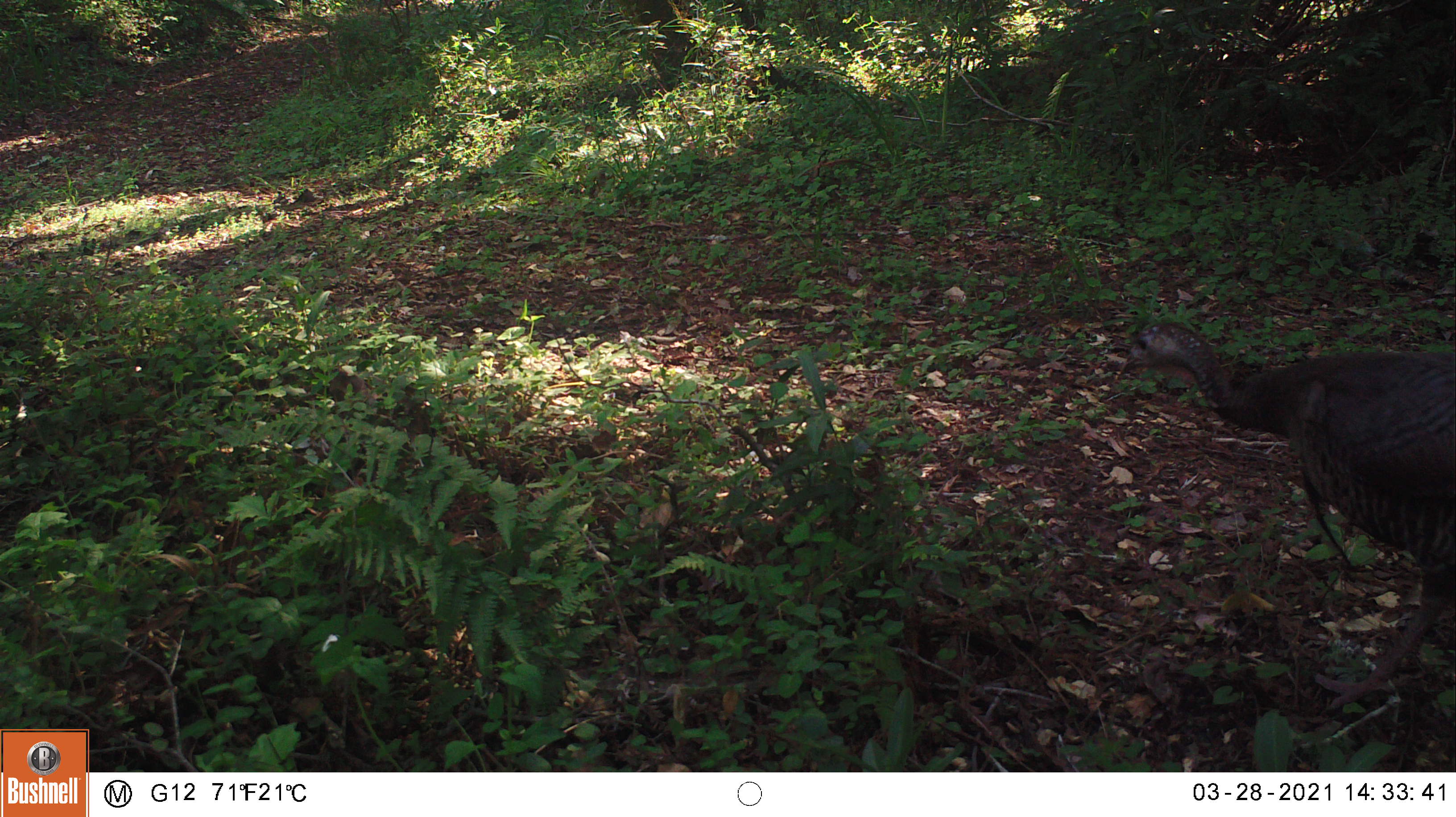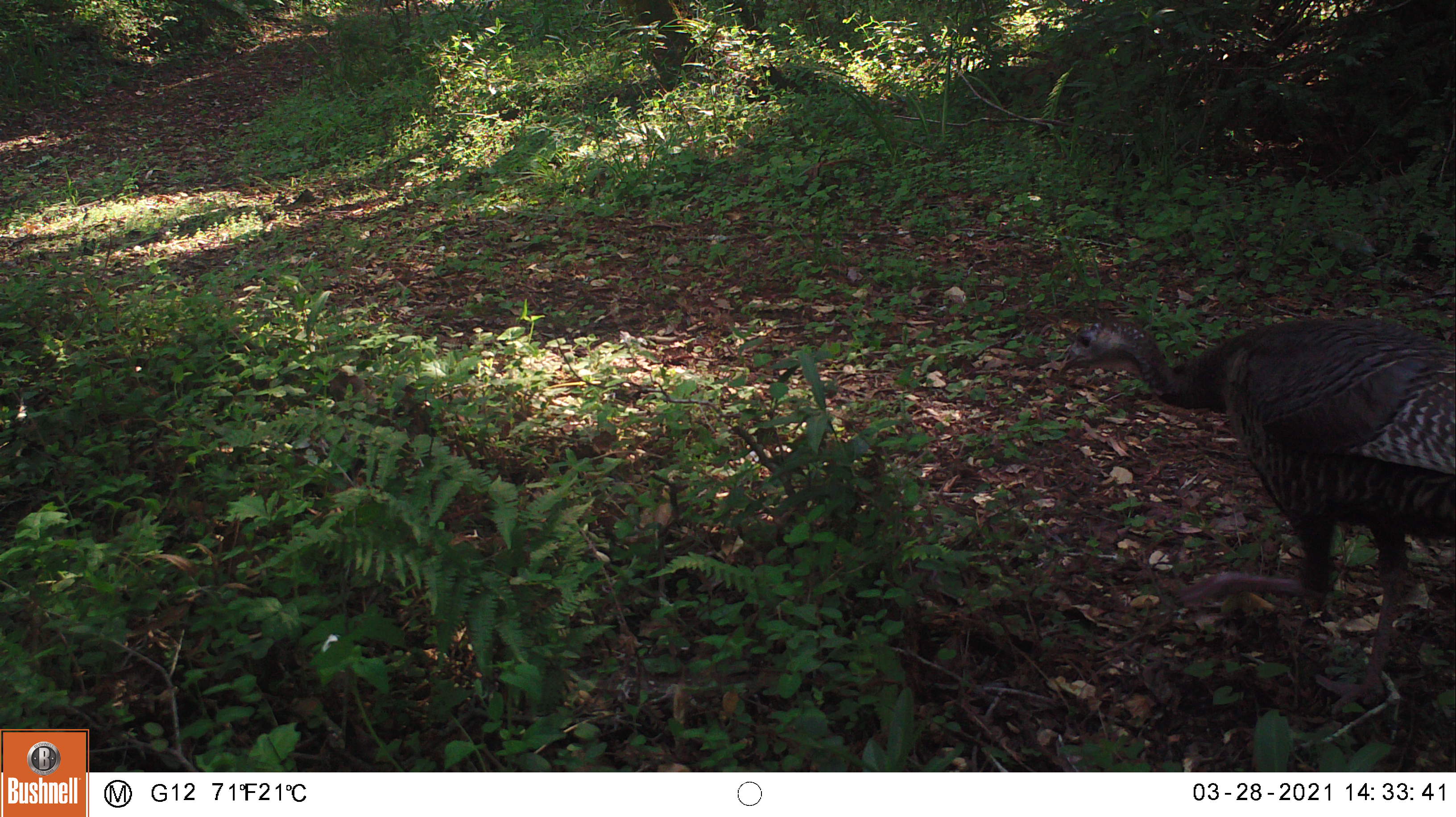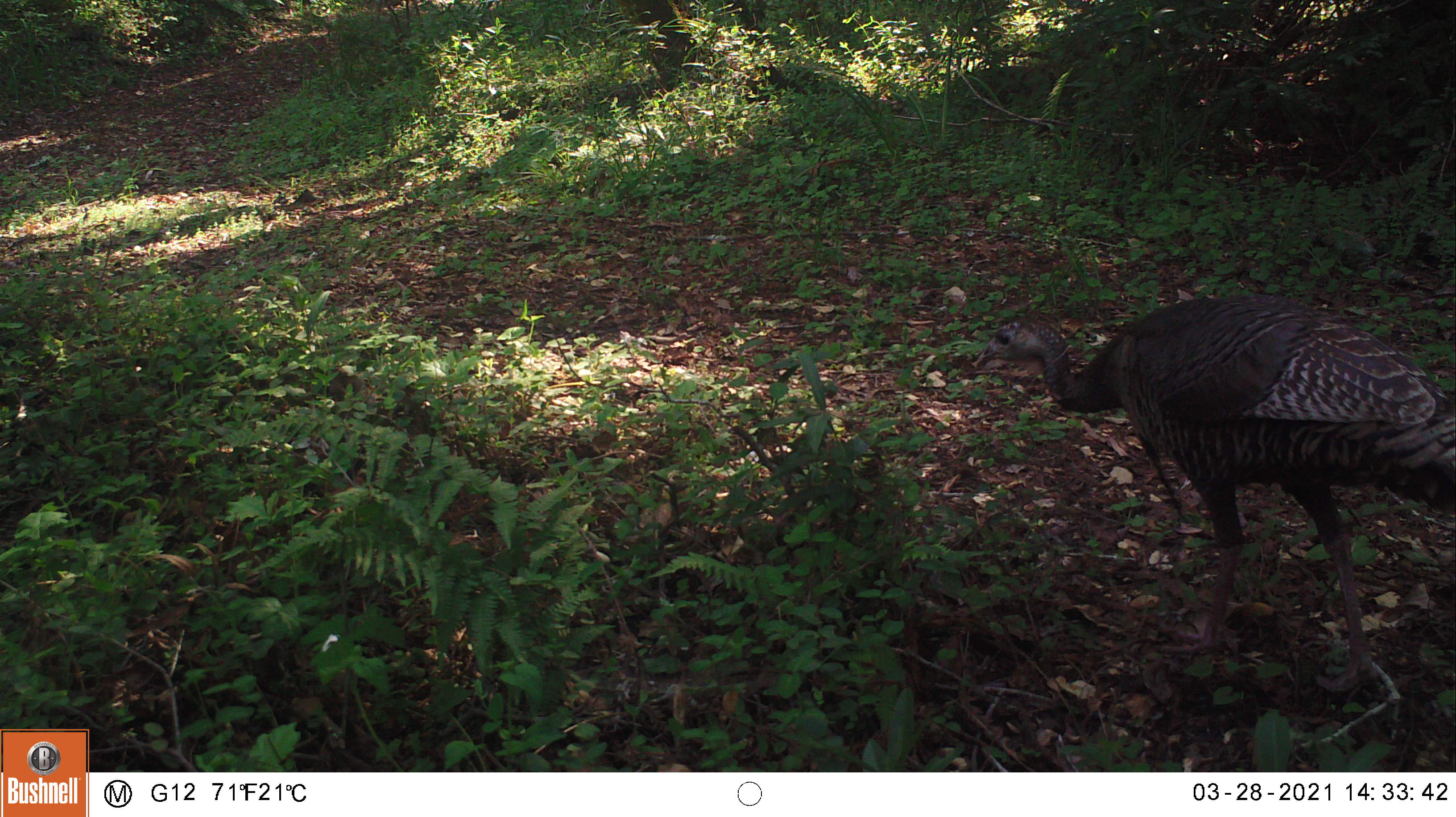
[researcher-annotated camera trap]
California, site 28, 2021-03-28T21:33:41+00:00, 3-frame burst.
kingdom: Animalia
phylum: Chordata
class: Aves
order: Galliformes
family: Phasianidae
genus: Meleagris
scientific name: Meleagris gallopavo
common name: turkey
Turkey (Meleagris gallopavo).